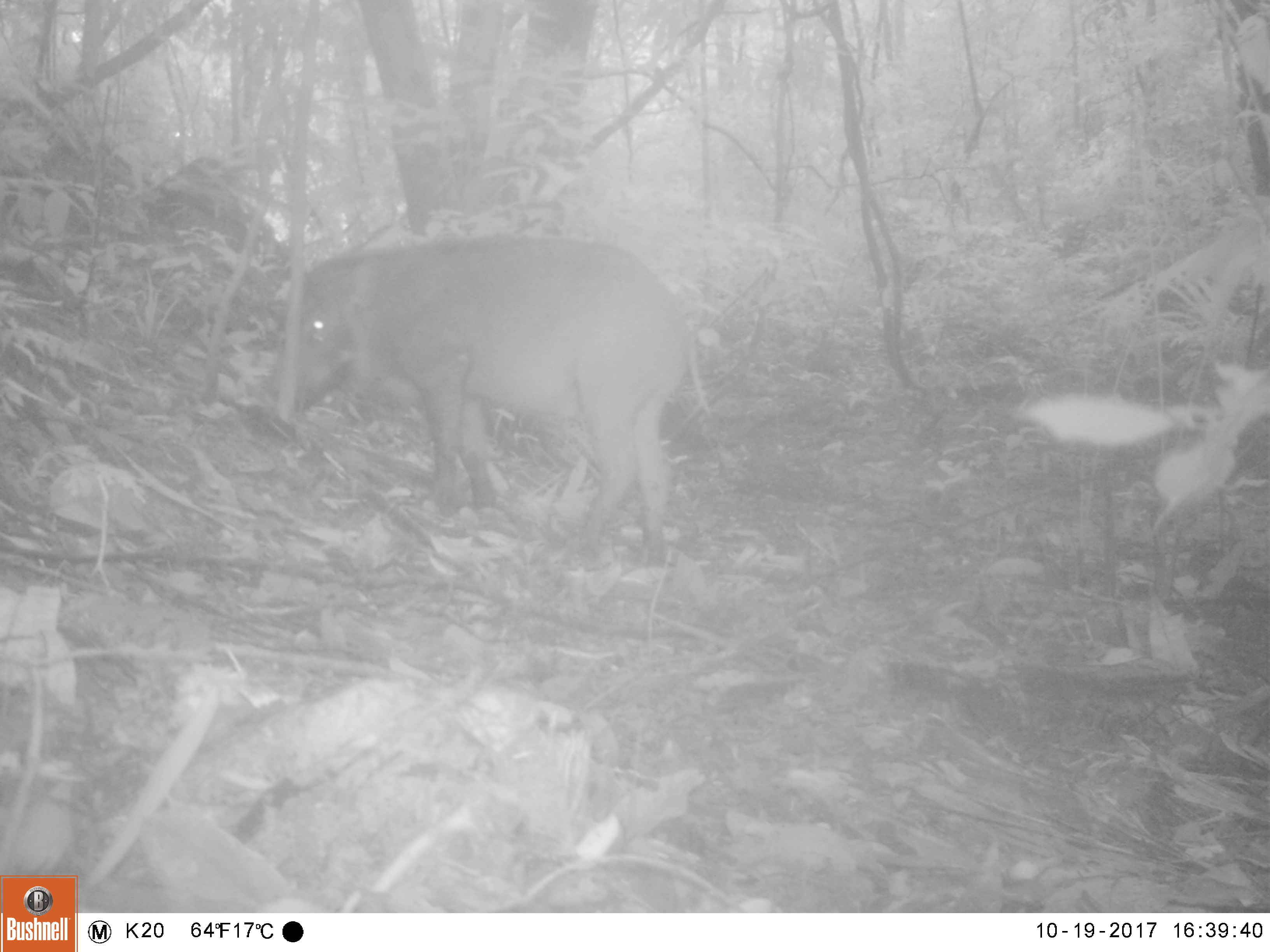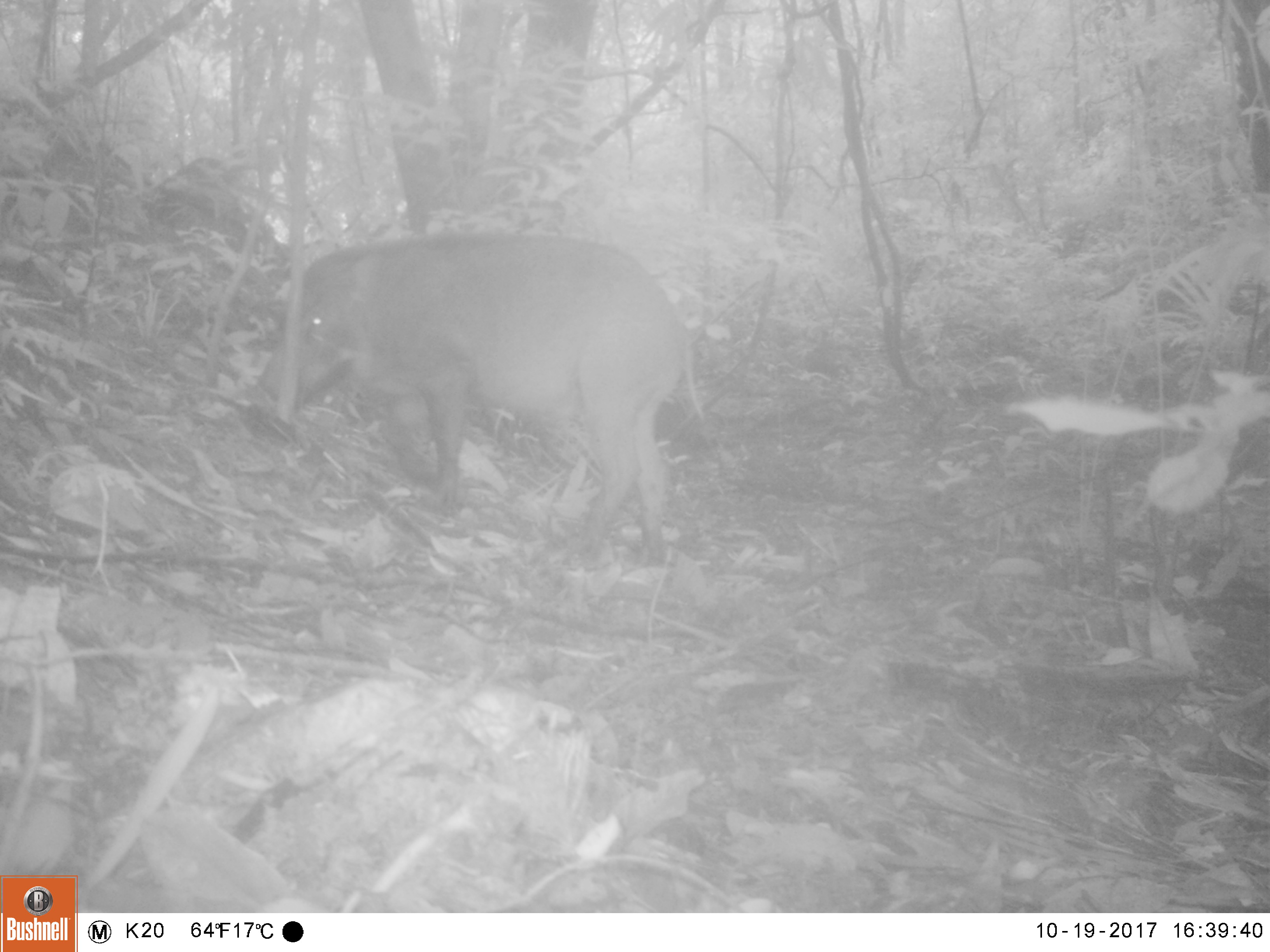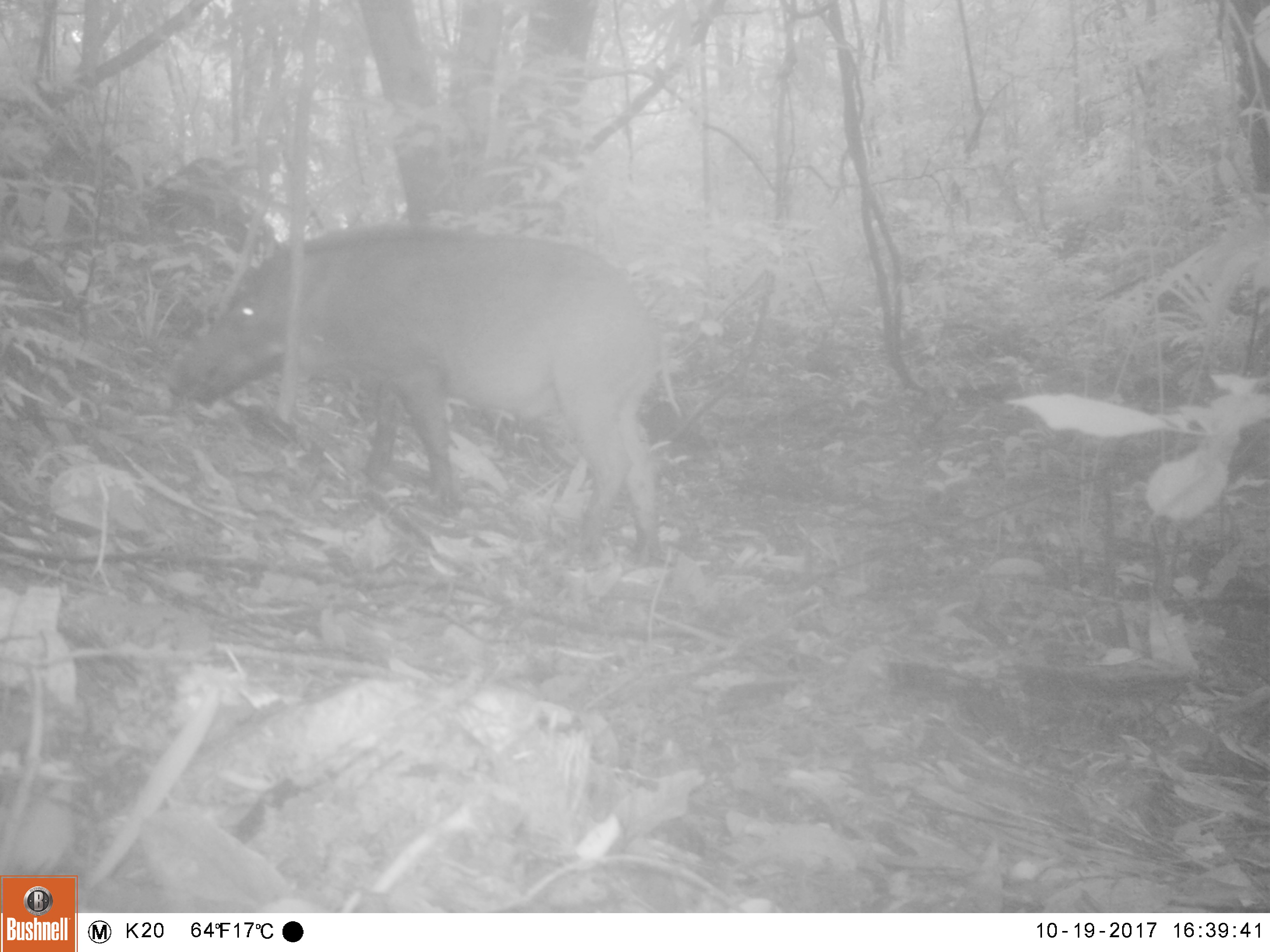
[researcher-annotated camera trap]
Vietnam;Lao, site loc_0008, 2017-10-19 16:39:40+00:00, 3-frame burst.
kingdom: Animalia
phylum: Chordata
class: Mammalia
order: Artiodactyla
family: Suidae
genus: Sus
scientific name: Sus scrofa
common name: eurasian wild pig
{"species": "eurasian wild pig (Sus scrofa)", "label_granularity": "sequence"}